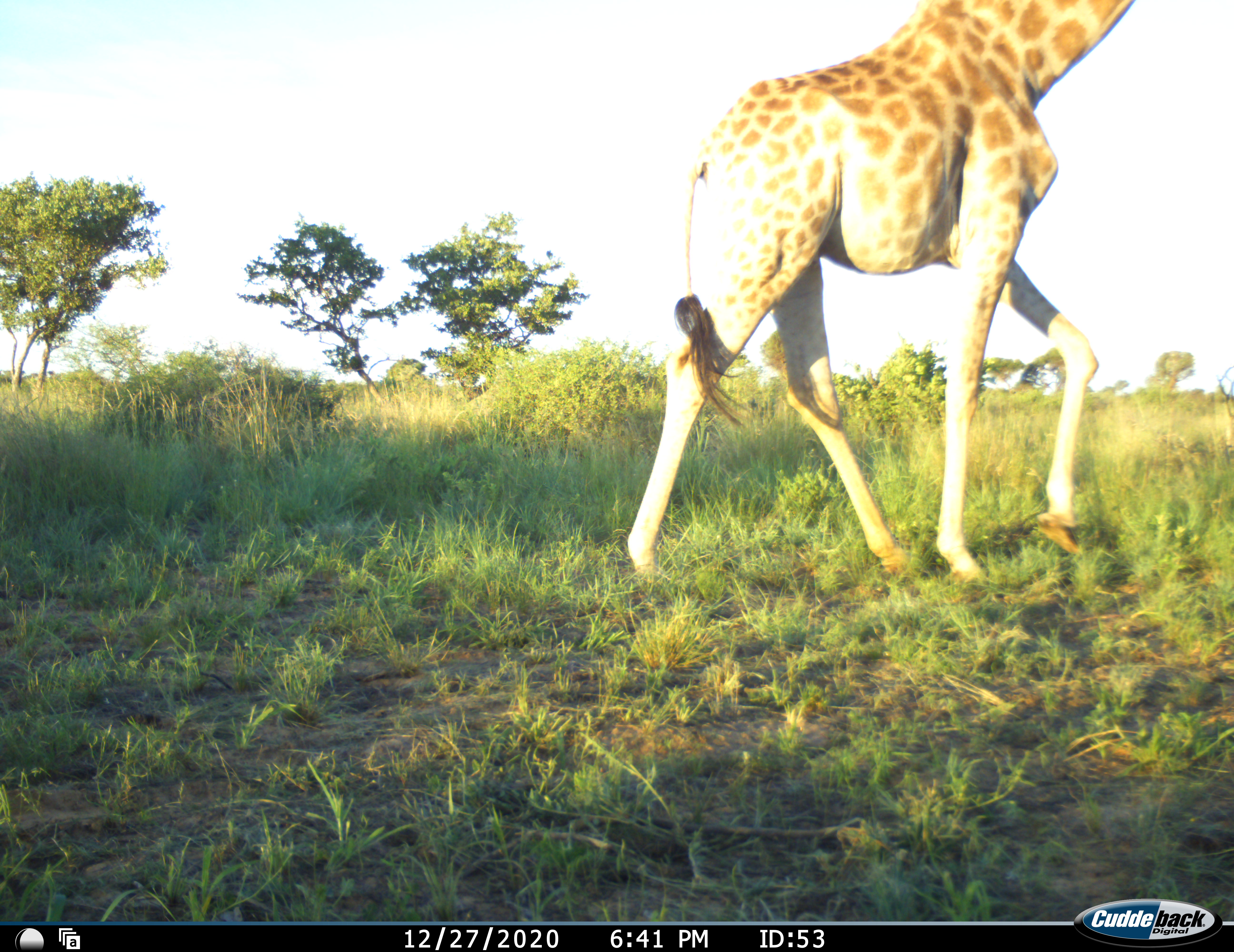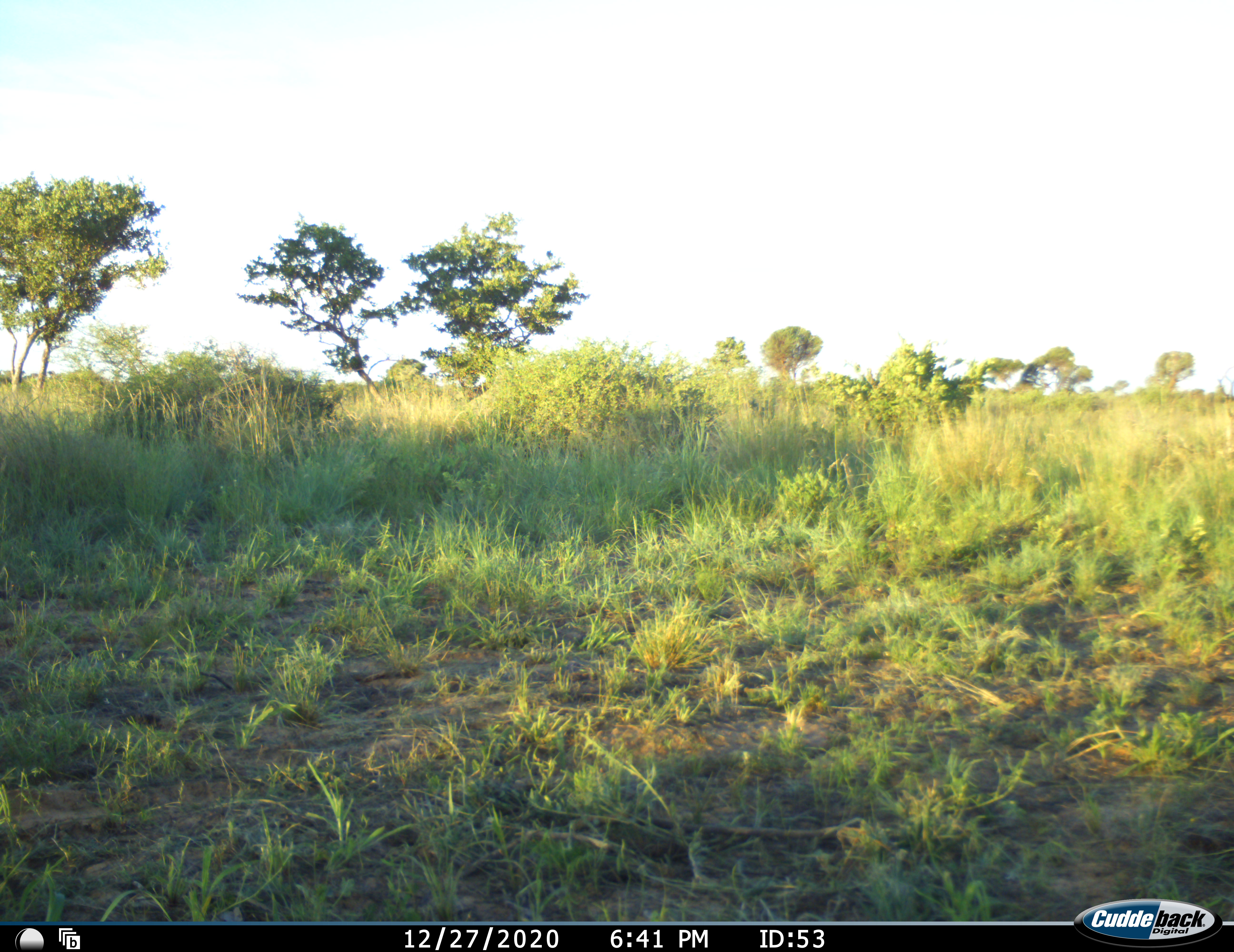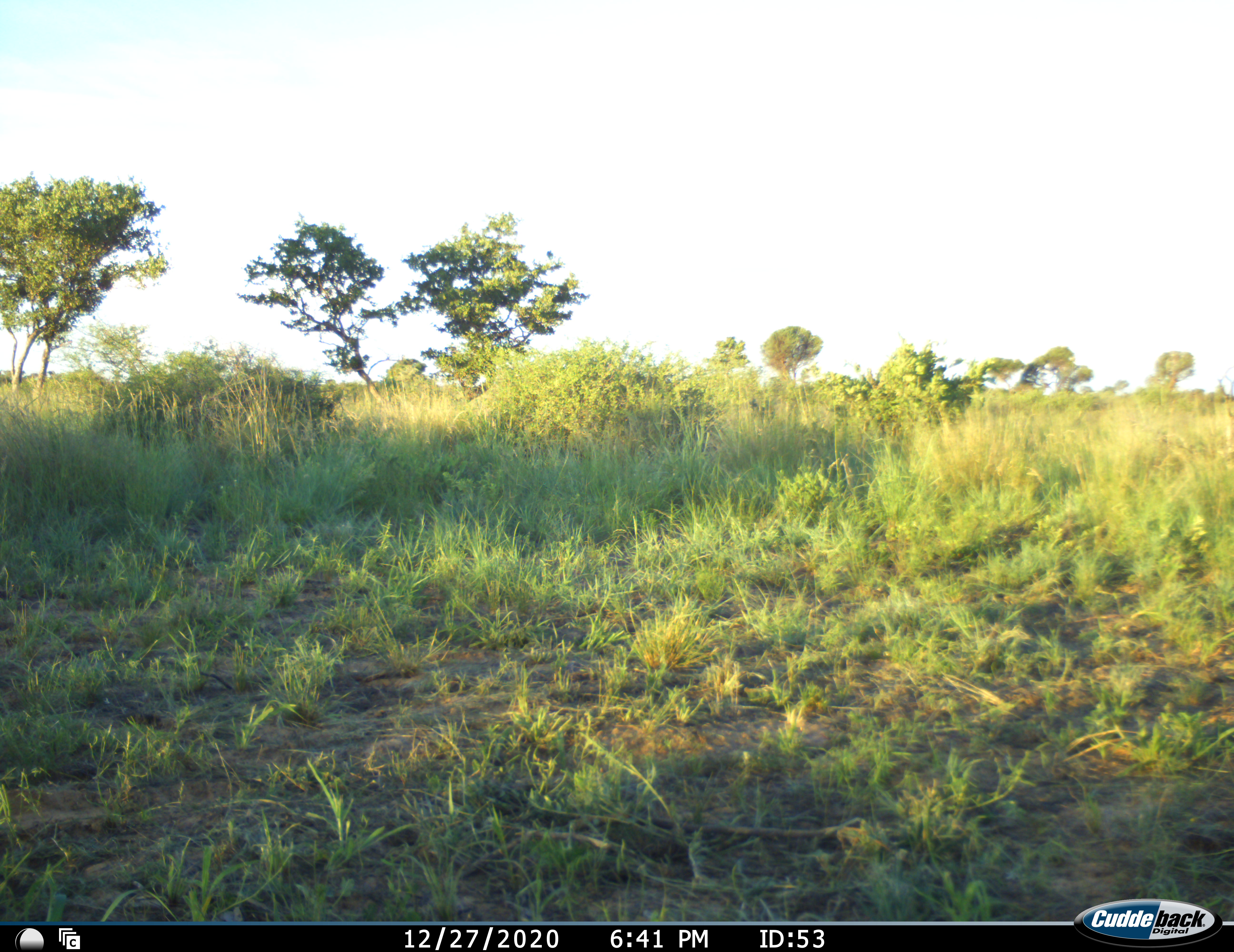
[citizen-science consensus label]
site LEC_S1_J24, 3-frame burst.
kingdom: Animalia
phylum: Chordata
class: Mammalia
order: Artiodactyla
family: Giraffidae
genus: Giraffa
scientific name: Giraffa camelopardalis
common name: giraffe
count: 1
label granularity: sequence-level